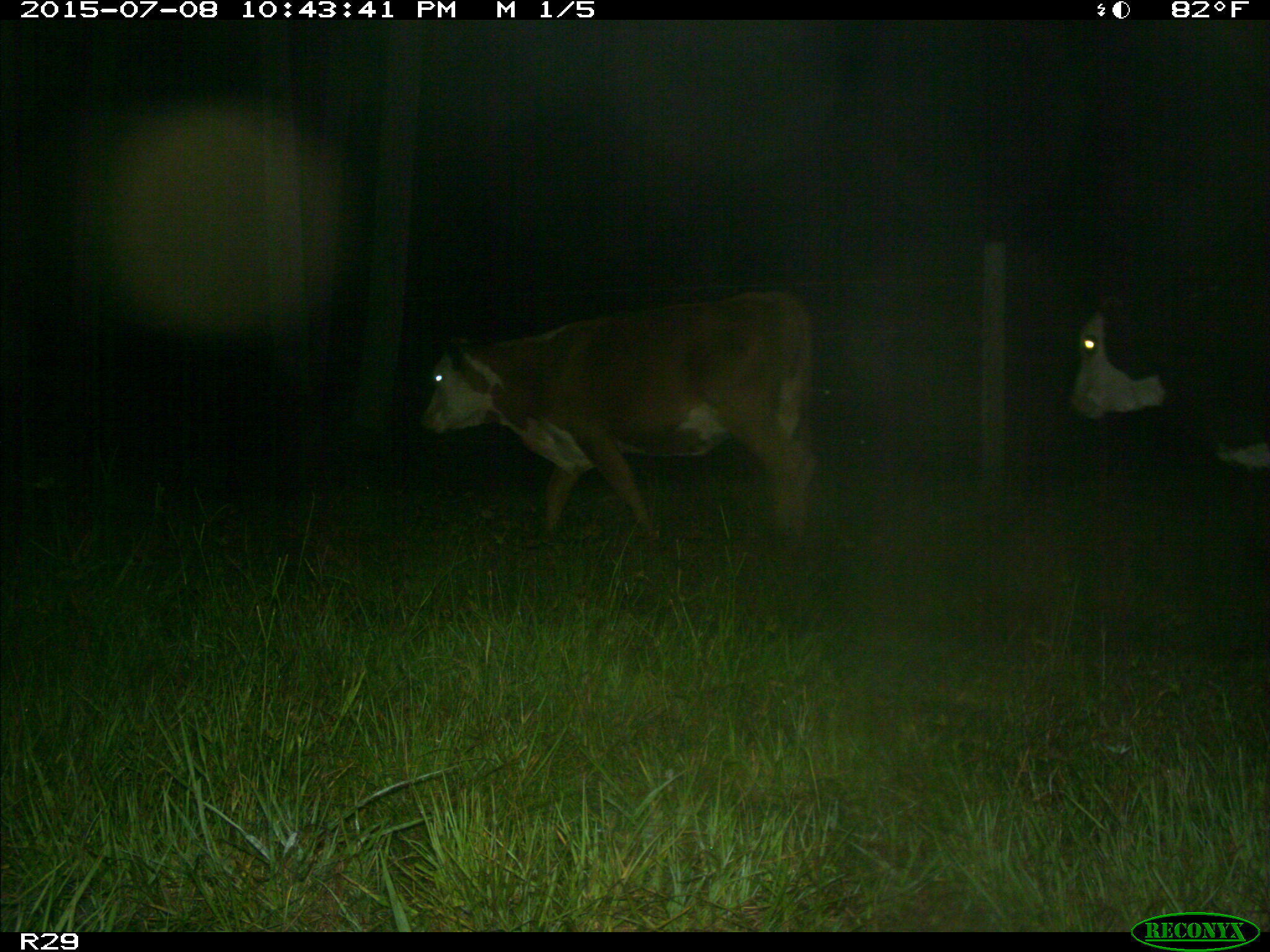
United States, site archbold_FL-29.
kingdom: Animalia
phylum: Chordata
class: Mammalia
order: Artiodactyla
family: Bovidae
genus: Bos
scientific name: Bos taurus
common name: domestic cow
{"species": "Bos taurus (domestic cow)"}